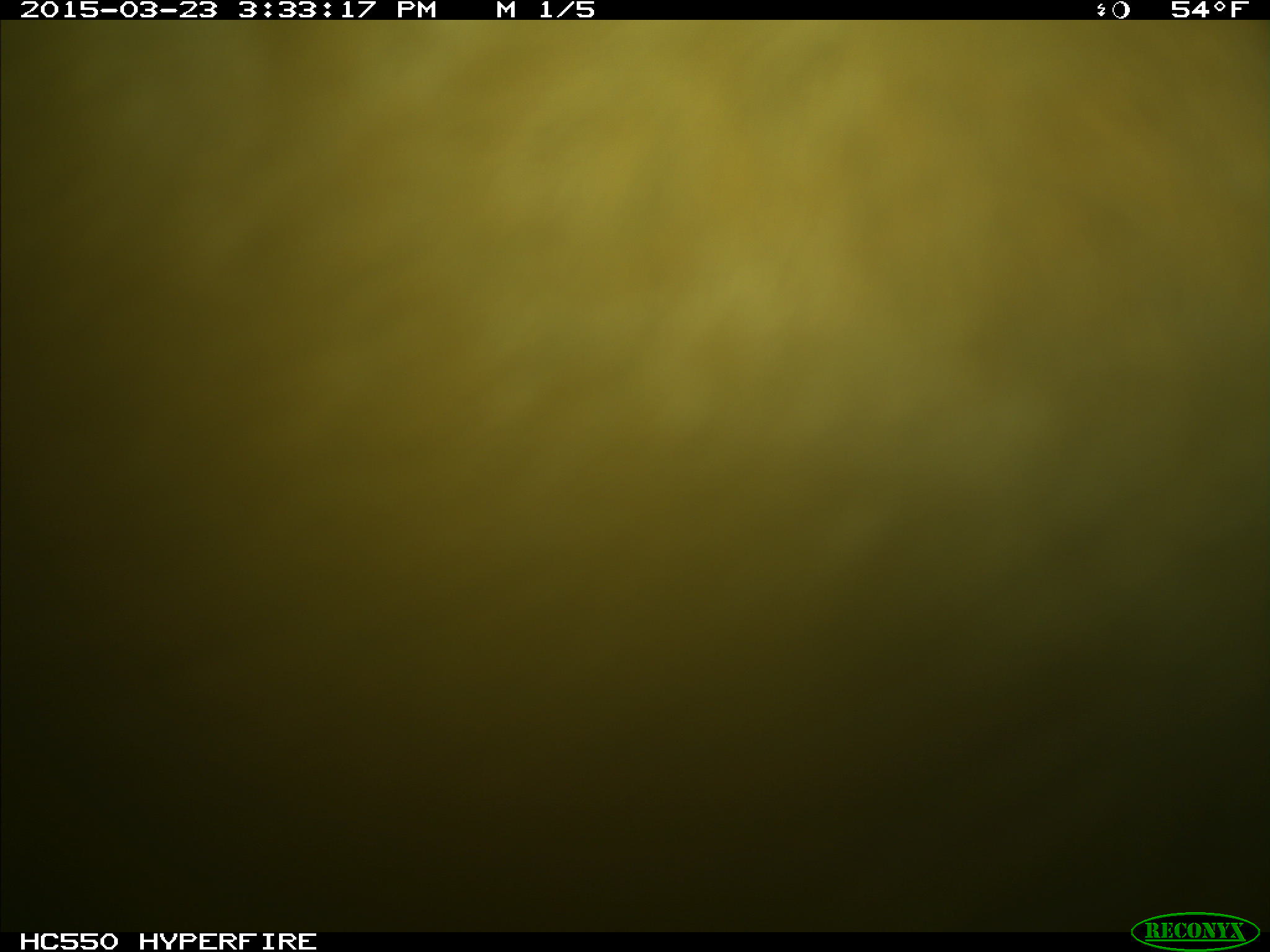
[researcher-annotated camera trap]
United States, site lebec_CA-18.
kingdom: Animalia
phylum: Chordata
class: Mammalia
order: Artiodactyla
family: Bovidae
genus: Bos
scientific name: Bos taurus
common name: domestic cow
Bos taurus (domestic cow).